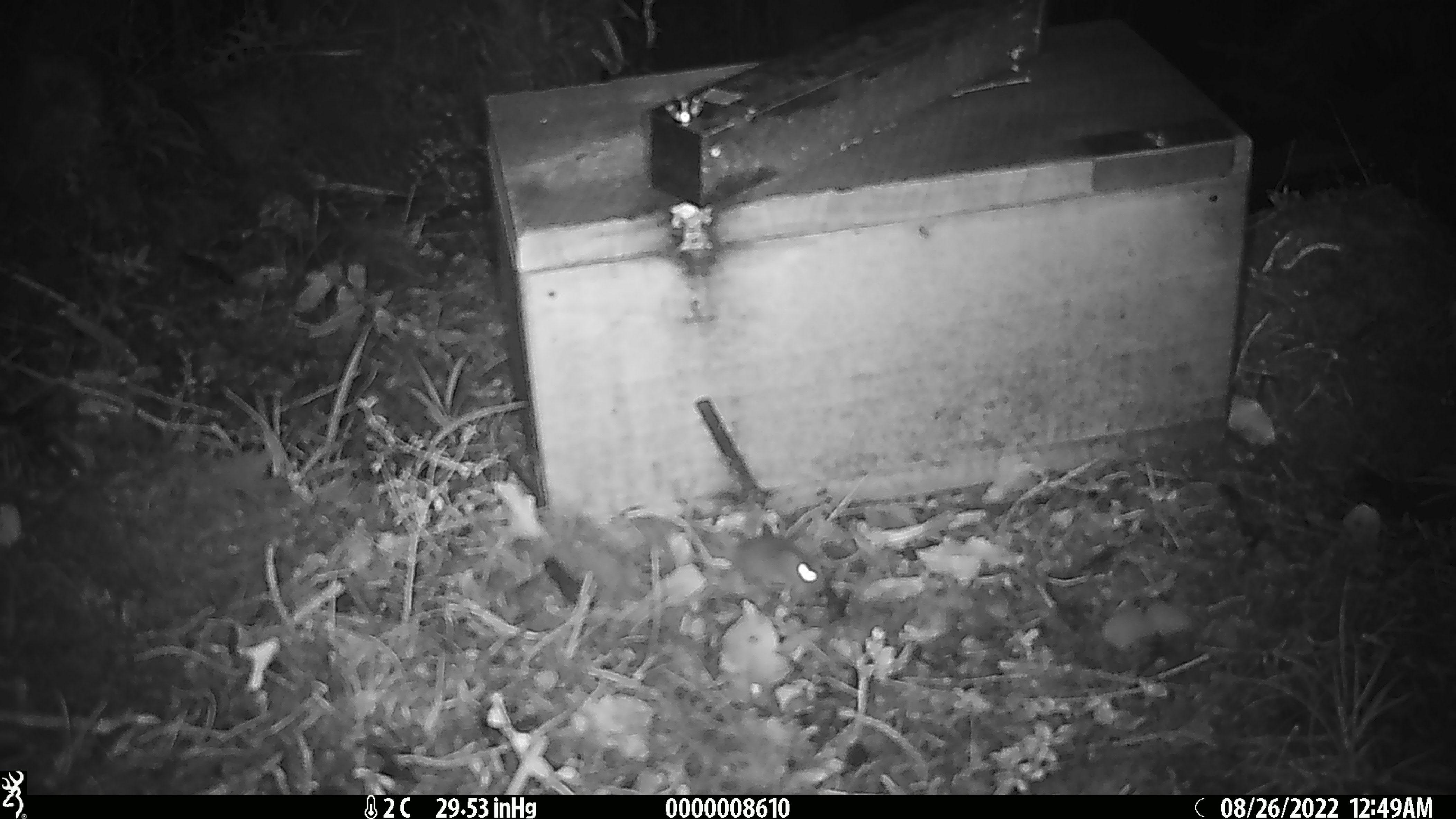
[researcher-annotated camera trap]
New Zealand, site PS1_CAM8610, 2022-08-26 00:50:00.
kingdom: Animalia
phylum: Chordata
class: Mammalia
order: Rodentia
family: Muridae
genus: Mus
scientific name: Mus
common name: mouse